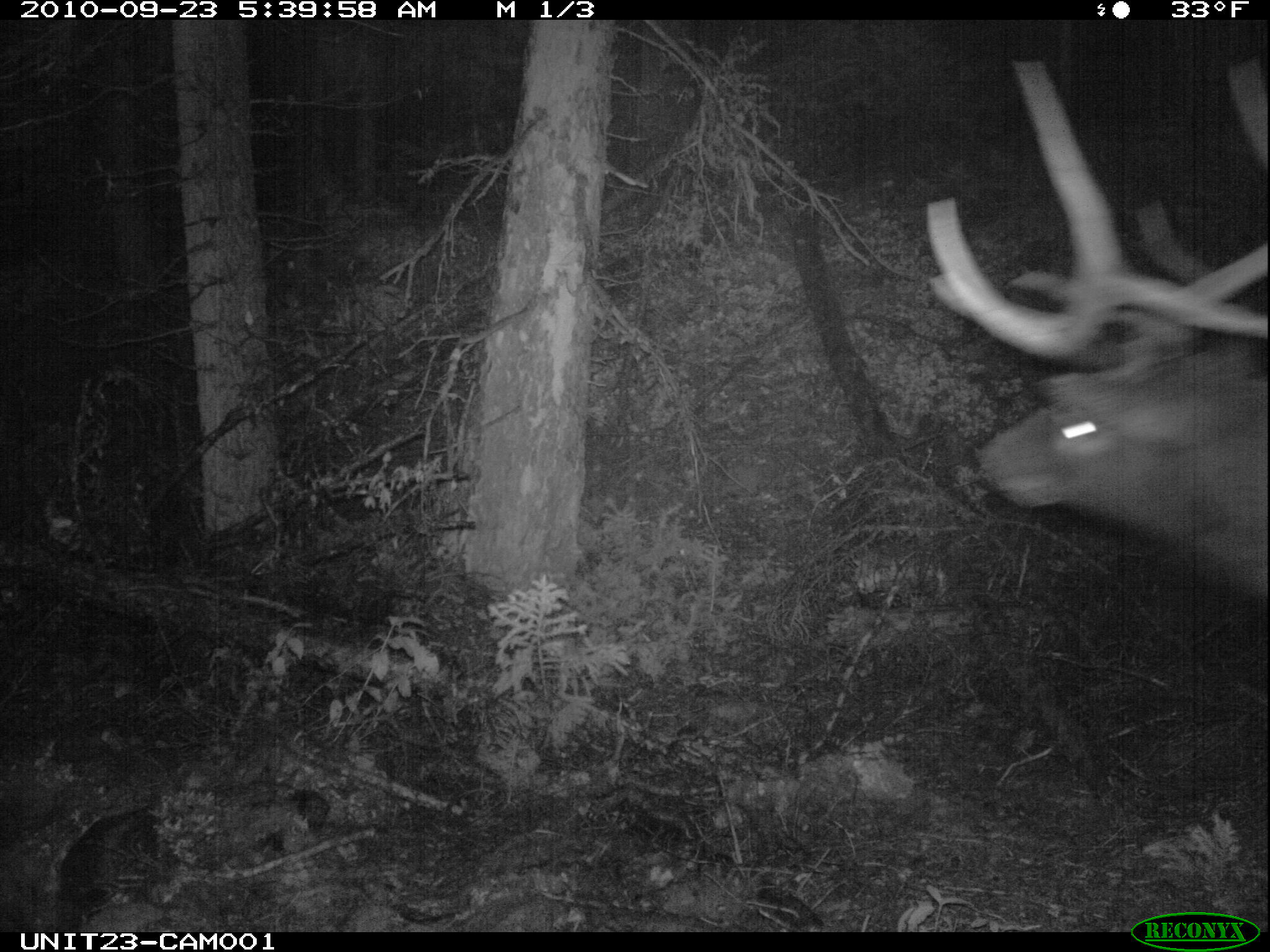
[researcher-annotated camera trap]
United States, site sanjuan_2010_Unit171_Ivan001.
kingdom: Animalia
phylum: Chordata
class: Mammalia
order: Artiodactyla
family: Cervidae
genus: Cervus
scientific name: Cervus elaphus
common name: red deer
Cervus elaphus (red deer).